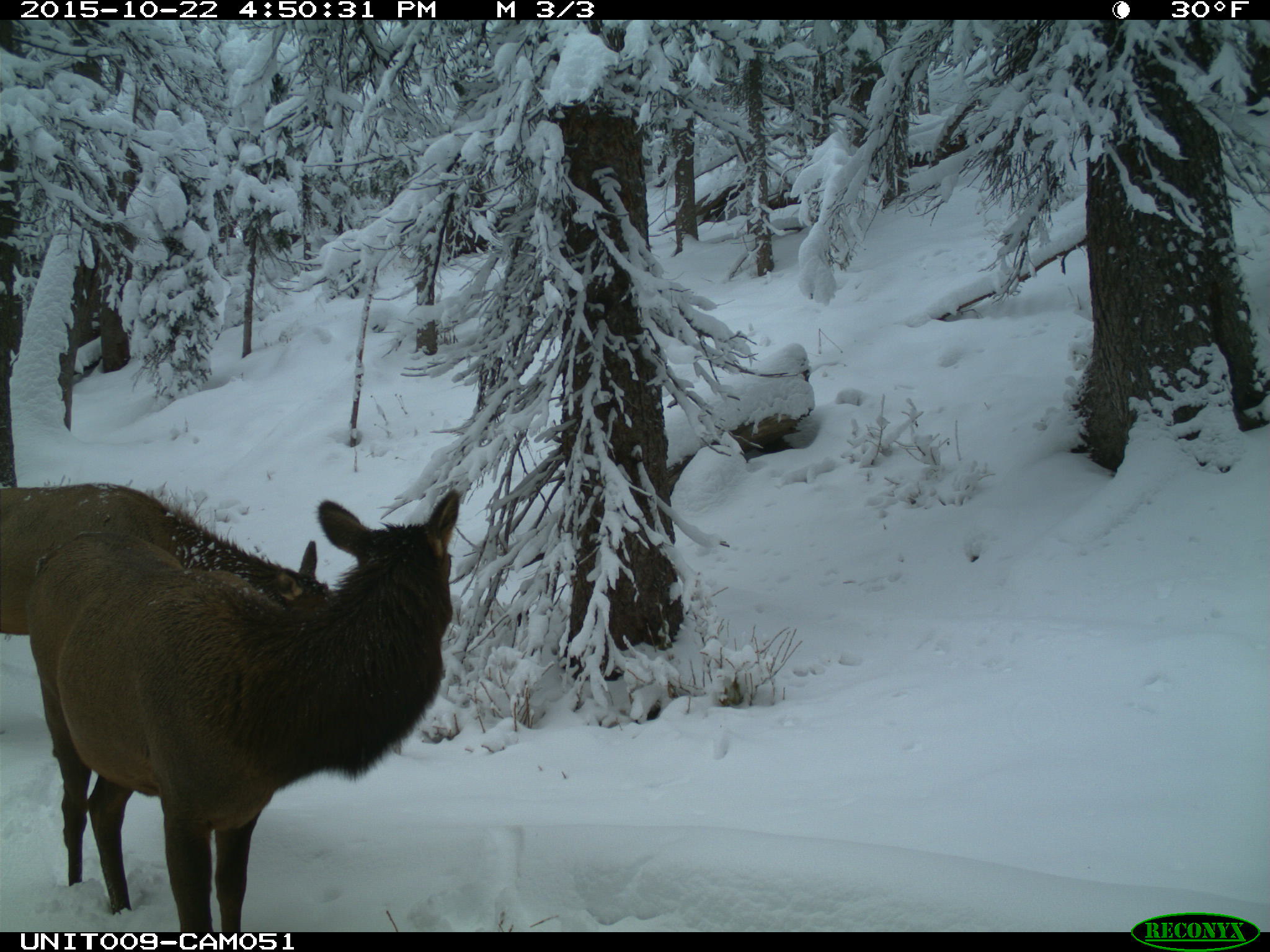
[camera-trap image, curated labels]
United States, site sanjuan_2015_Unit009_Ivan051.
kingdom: Animalia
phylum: Chordata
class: Mammalia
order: Artiodactyla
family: Cervidae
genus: Cervus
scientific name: Cervus elaphus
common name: red deer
Cervus elaphus (red deer).